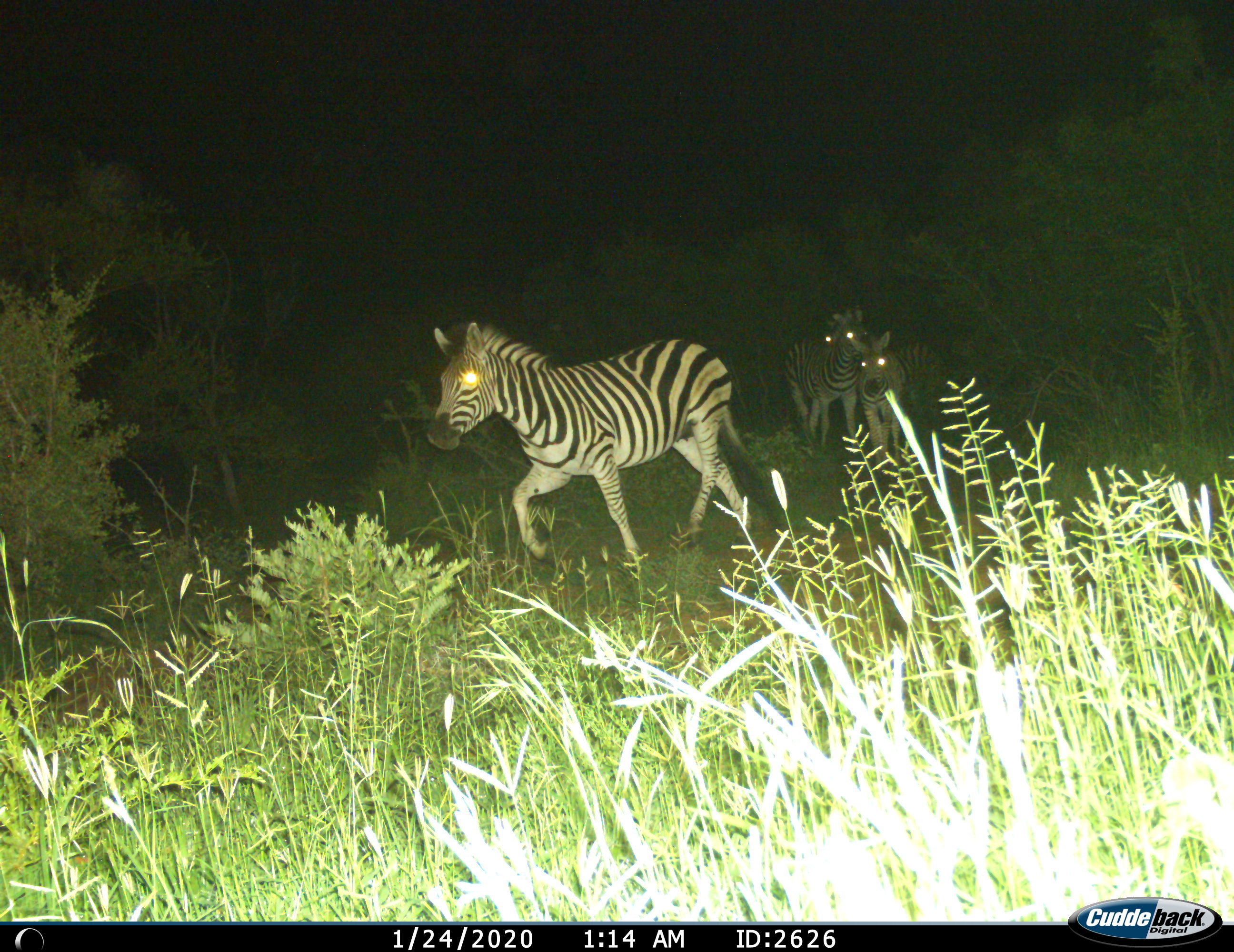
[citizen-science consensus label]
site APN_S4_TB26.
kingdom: Animalia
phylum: Chordata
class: Mammalia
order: Perissodactyla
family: Equidae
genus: Equus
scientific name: Equus quagga burchellii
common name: burchell's zebra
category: zebraburchells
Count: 4.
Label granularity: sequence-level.